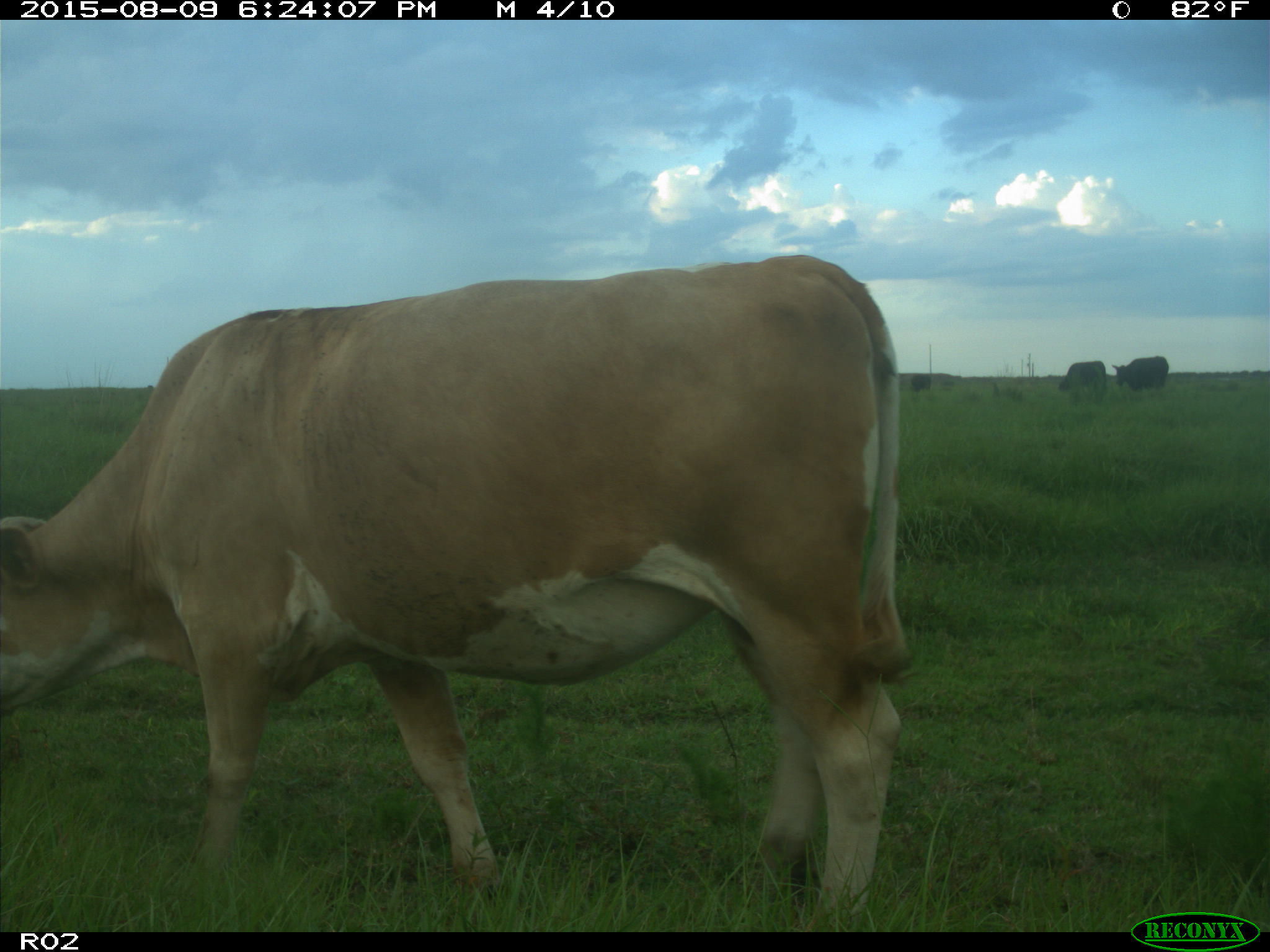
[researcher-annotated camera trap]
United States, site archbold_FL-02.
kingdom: Animalia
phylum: Chordata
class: Mammalia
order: Artiodactyla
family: Bovidae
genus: Bos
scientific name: Bos taurus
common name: domestic cow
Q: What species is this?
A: Bos taurus (domestic cow).